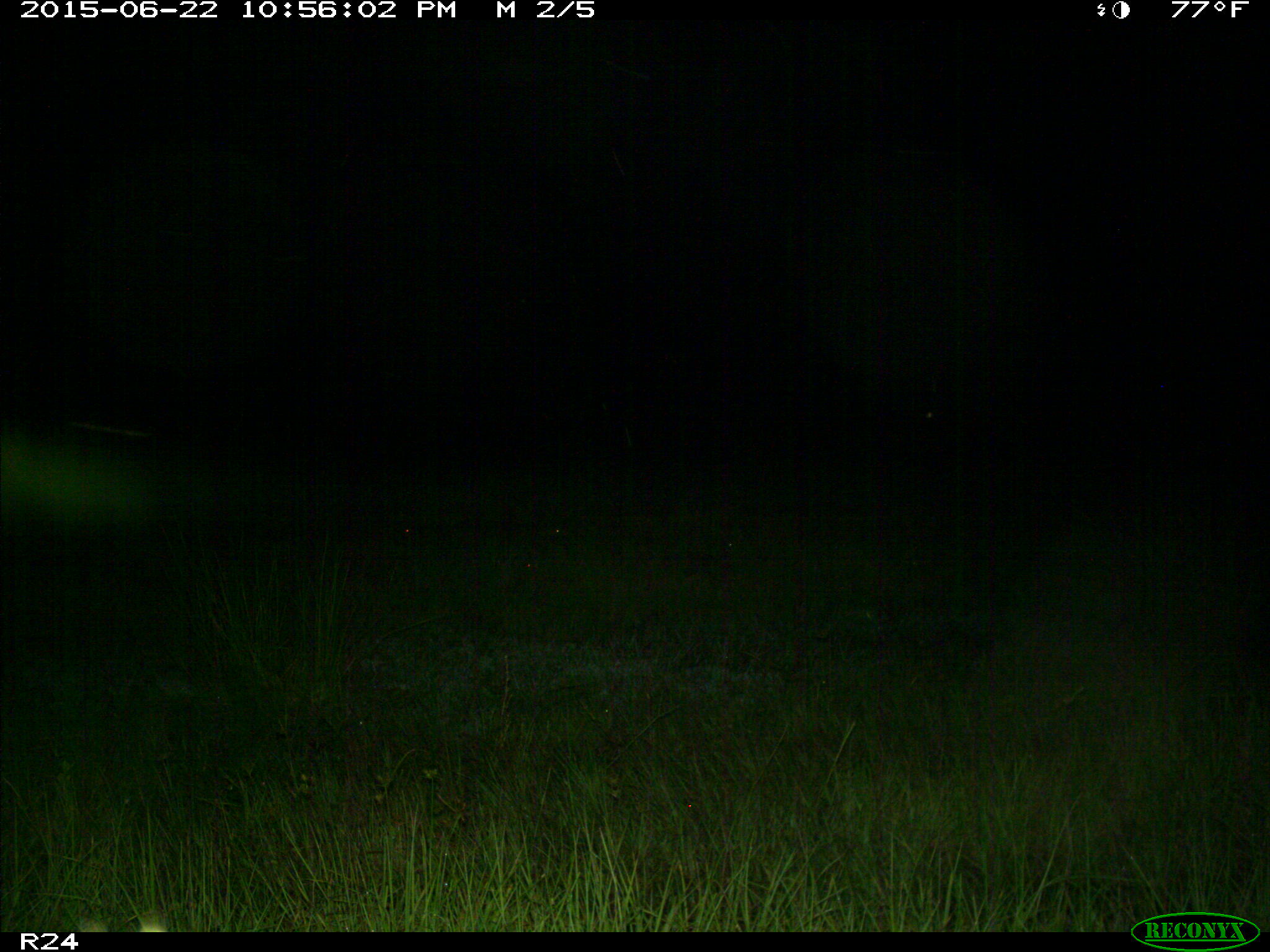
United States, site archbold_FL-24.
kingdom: Animalia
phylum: Chordata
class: Mammalia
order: Artiodactyla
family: Bovidae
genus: Bos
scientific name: Bos taurus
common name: domestic cow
Bos taurus (domestic cow).